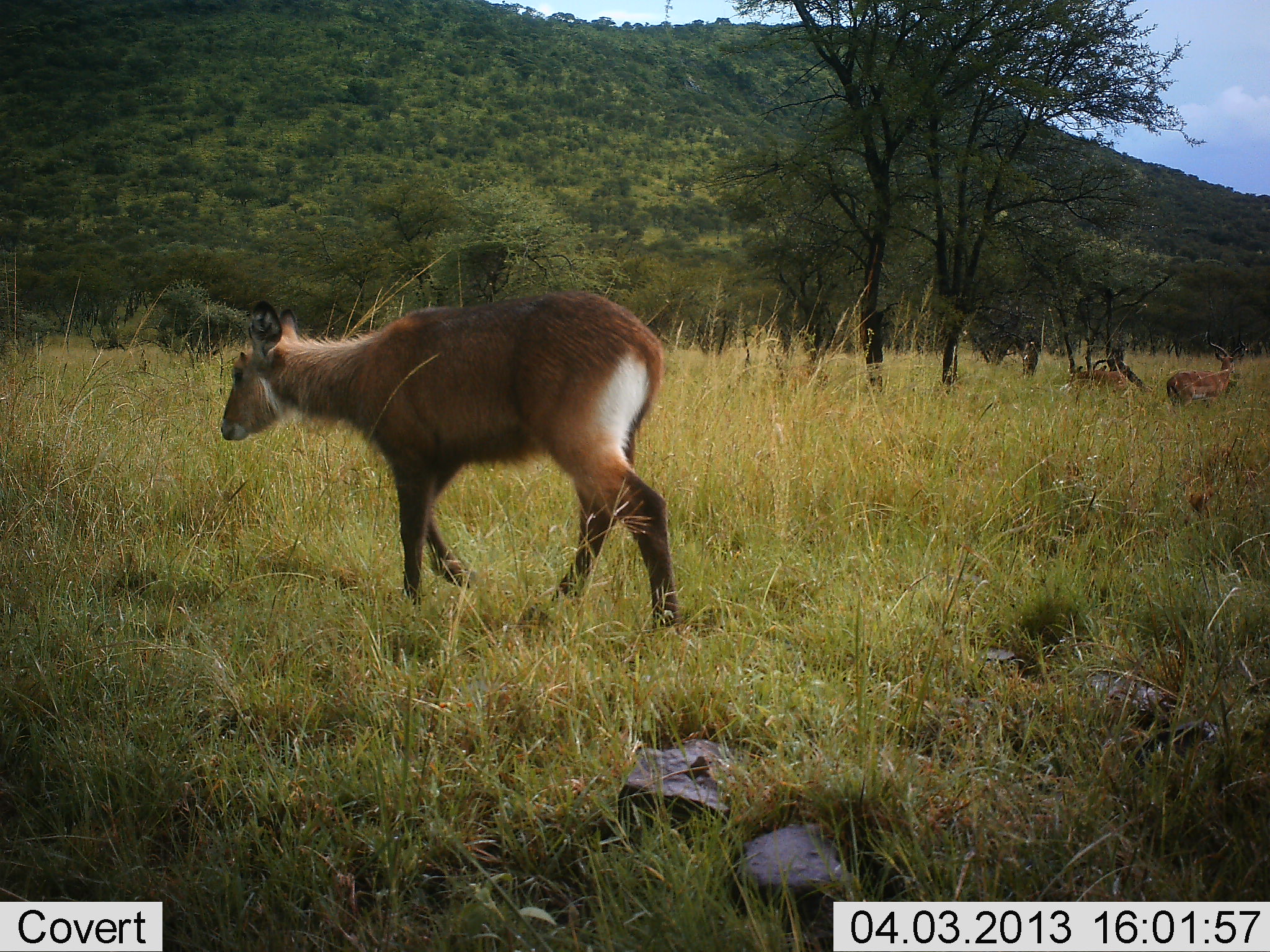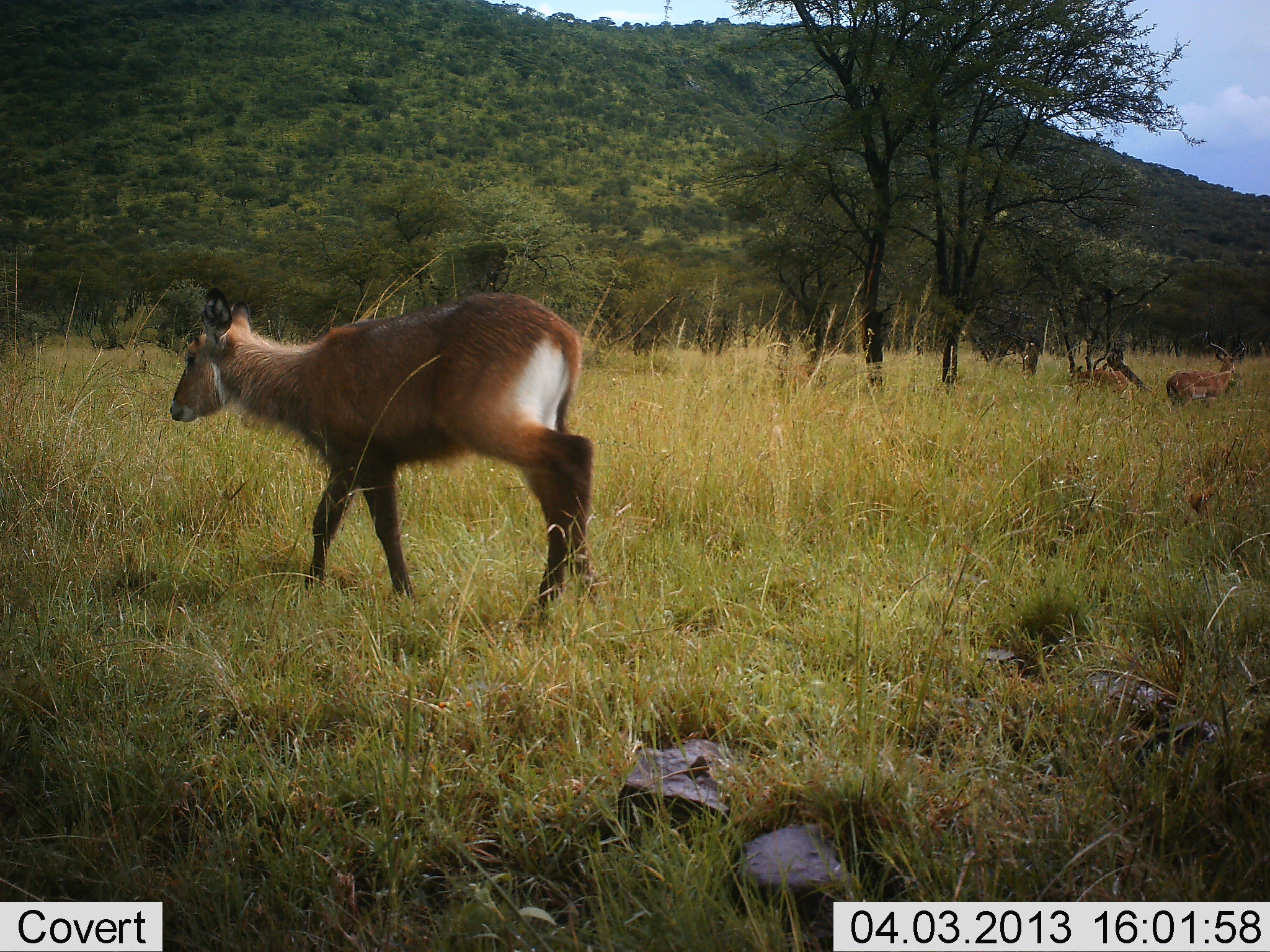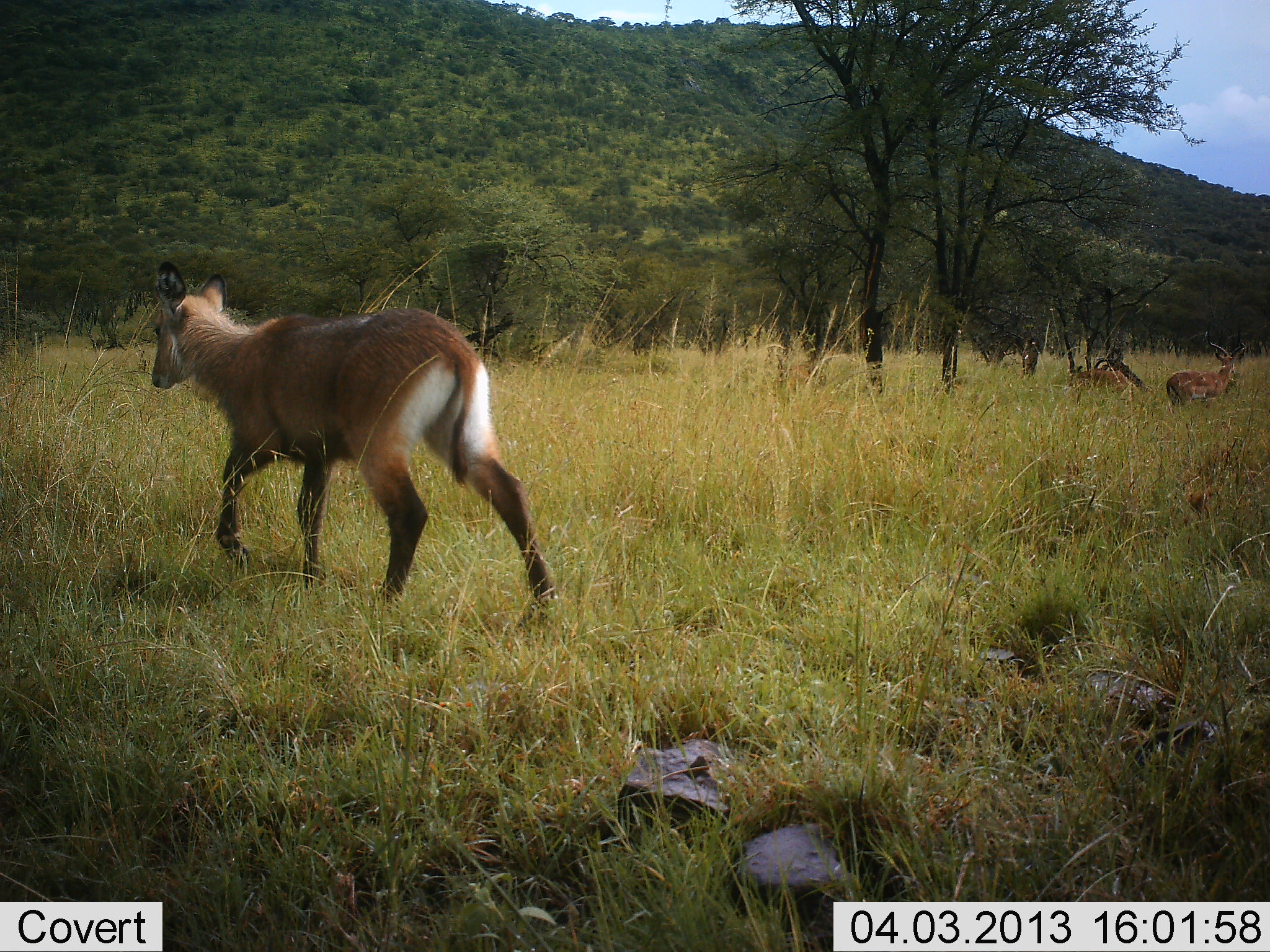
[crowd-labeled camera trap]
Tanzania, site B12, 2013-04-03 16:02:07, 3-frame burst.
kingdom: Animalia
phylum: Chordata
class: Mammalia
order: Artiodactyla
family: Bovidae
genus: Kobus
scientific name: Kobus ellipsiprymnus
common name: waterbuck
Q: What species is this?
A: Waterbuck (Kobus ellipsiprymnus).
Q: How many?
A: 1.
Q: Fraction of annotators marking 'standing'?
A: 29%.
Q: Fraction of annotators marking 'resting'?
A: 16%.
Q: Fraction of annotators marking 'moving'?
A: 87%.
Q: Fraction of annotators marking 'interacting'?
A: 0%.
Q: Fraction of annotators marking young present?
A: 0%.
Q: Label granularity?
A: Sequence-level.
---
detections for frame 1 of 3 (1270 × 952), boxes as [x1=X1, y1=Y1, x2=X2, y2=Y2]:
animal: [x1=214, y1=289, x2=690, y2=642]; [x1=1165, y1=340, x2=1241, y2=411]; [x1=1066, y1=363, x2=1129, y2=399]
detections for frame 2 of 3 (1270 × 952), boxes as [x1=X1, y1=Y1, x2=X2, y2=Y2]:
animal: [x1=159, y1=295, x2=602, y2=636]; [x1=1163, y1=342, x2=1246, y2=415]; [x1=1062, y1=360, x2=1135, y2=407]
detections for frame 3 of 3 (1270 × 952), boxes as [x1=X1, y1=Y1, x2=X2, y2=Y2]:
animal: [x1=143, y1=261, x2=560, y2=608]; [x1=1164, y1=340, x2=1248, y2=413]; [x1=1065, y1=363, x2=1132, y2=397]